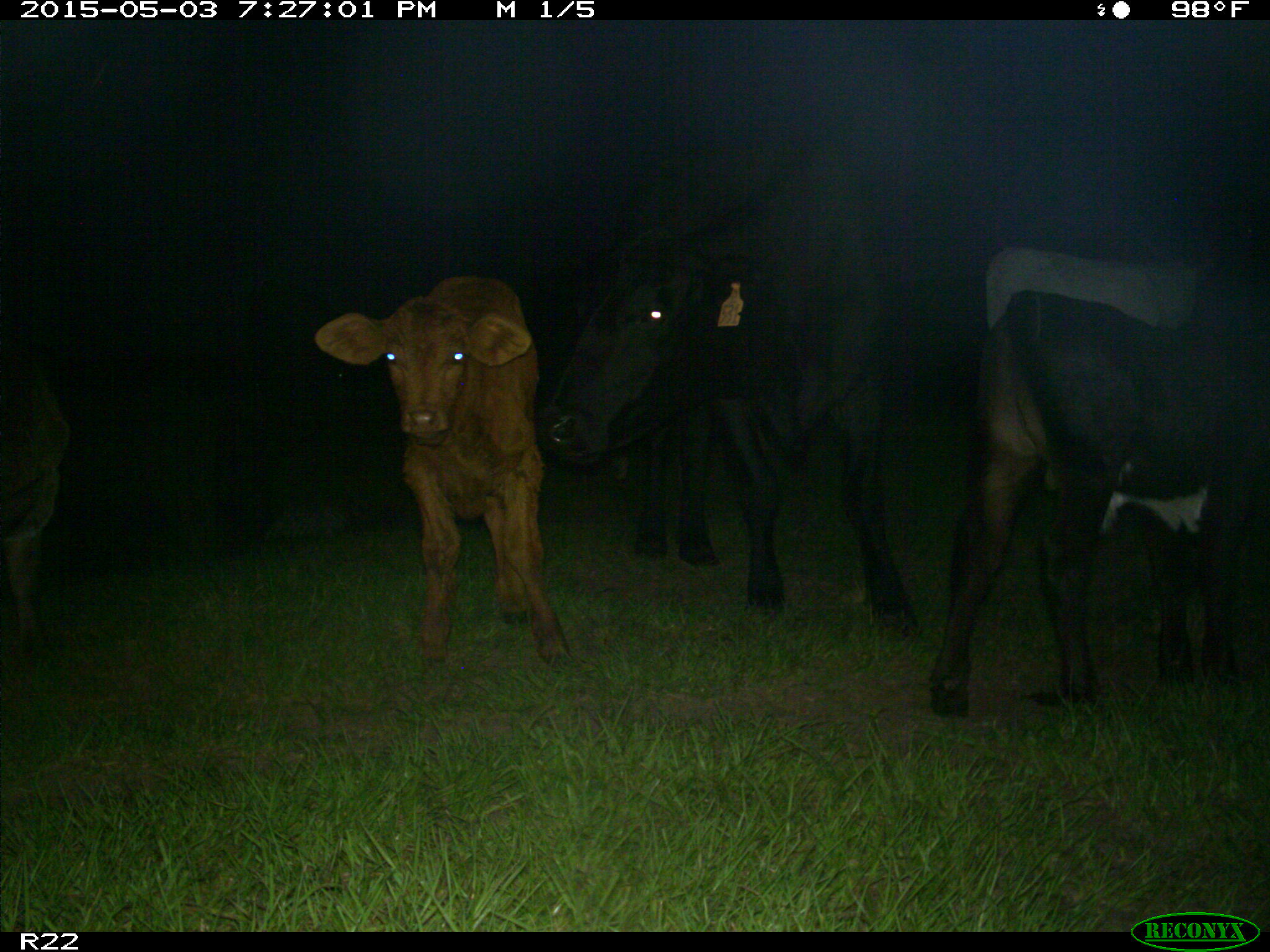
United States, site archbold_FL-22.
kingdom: Animalia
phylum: Chordata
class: Mammalia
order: Artiodactyla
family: Bovidae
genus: Bos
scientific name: Bos taurus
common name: domestic cow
Bos taurus (domestic cow).